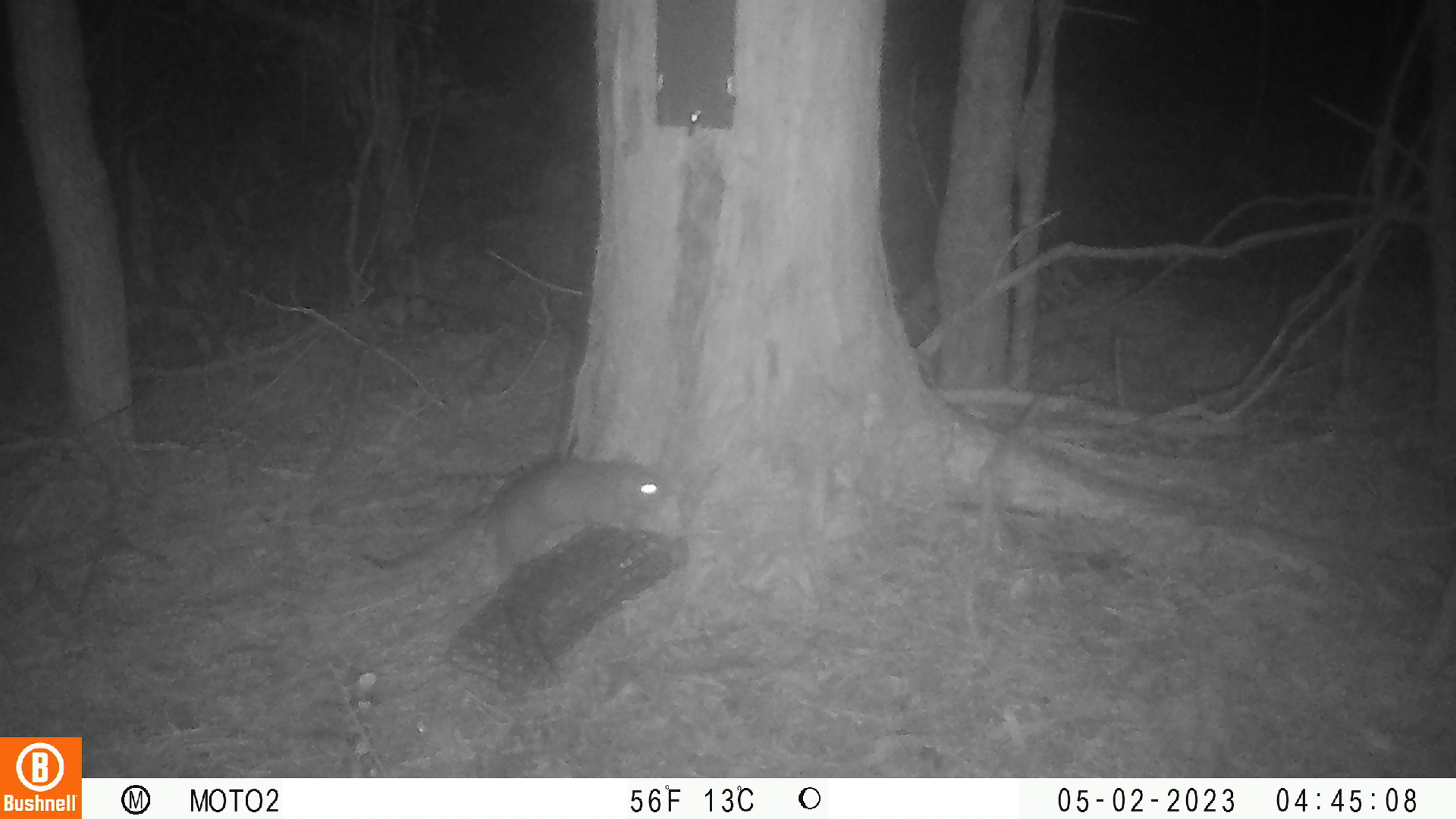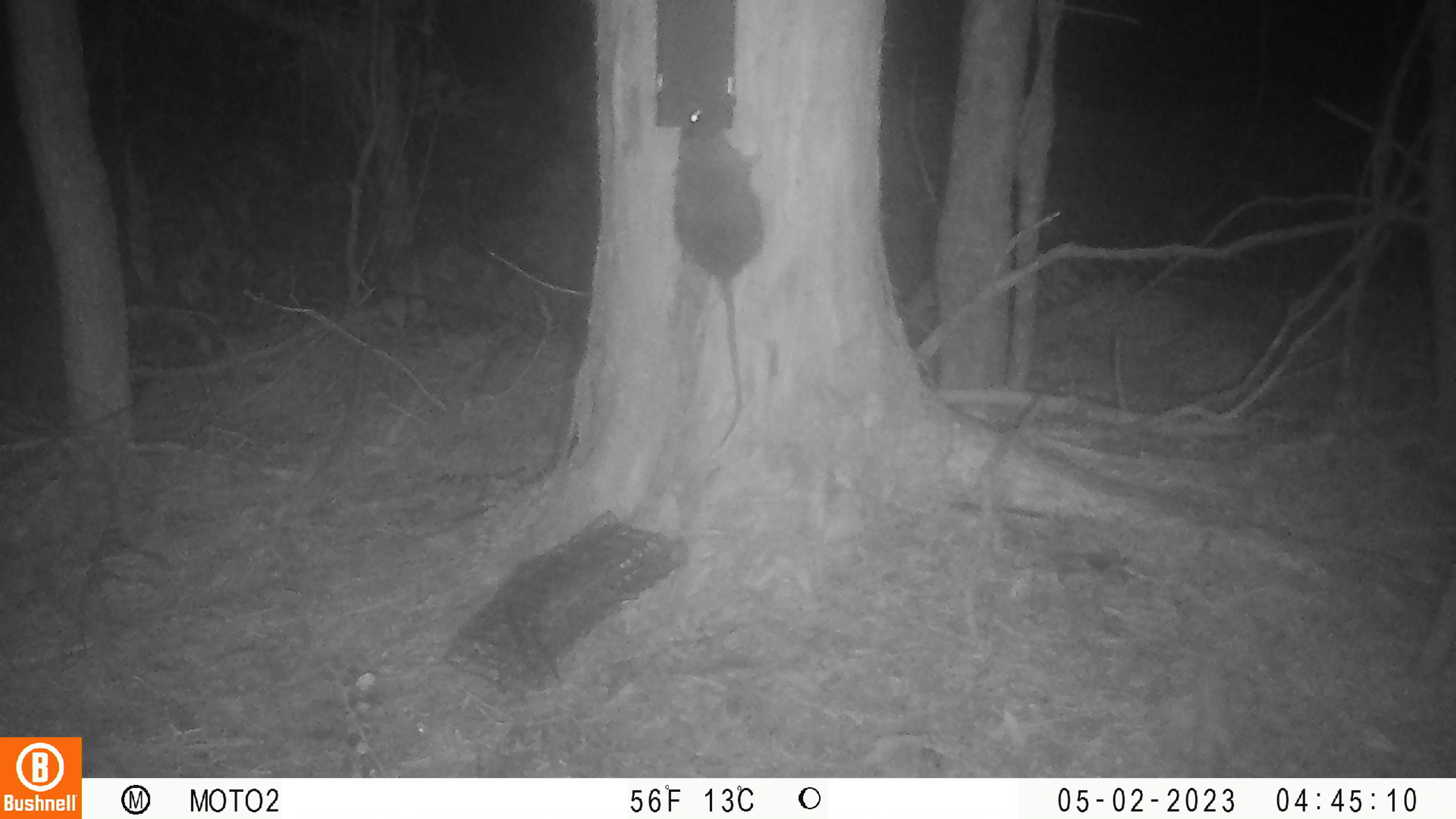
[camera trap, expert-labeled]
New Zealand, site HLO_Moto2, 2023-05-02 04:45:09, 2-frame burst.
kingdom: Animalia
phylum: Chordata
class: Mammalia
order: Rodentia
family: Muridae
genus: Rattus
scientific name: Rattus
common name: rat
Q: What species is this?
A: Rat (Rattus).